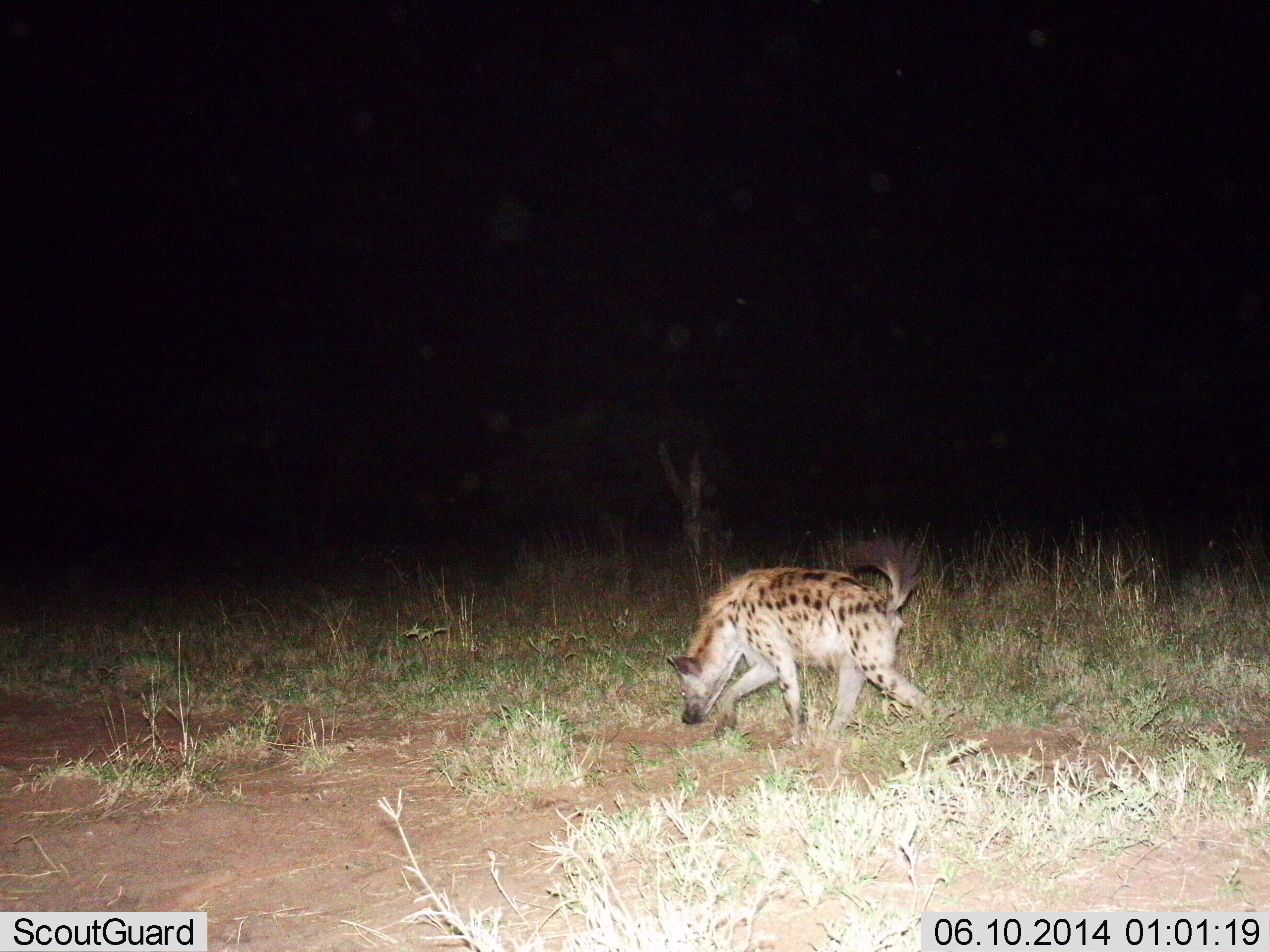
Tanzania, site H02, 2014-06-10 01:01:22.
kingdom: Animalia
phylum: Chordata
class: Mammalia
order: Carnivora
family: Hyaenidae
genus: Crocuta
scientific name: Crocuta crocuta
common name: spotted hyena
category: hyenaspotted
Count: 1.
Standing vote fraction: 0%.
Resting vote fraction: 0%.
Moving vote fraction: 100%.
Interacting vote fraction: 0%.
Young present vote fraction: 0%.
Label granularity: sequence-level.